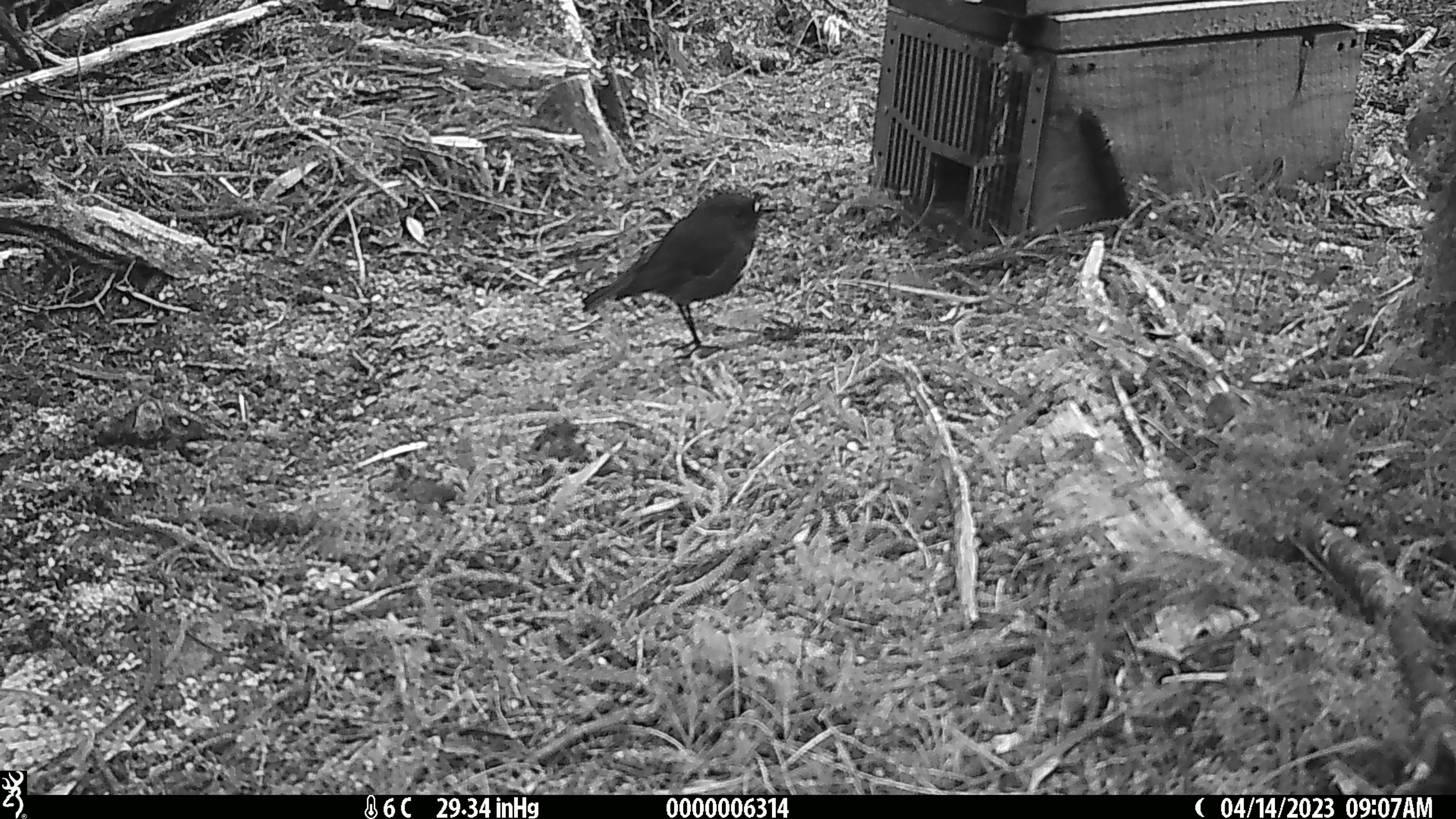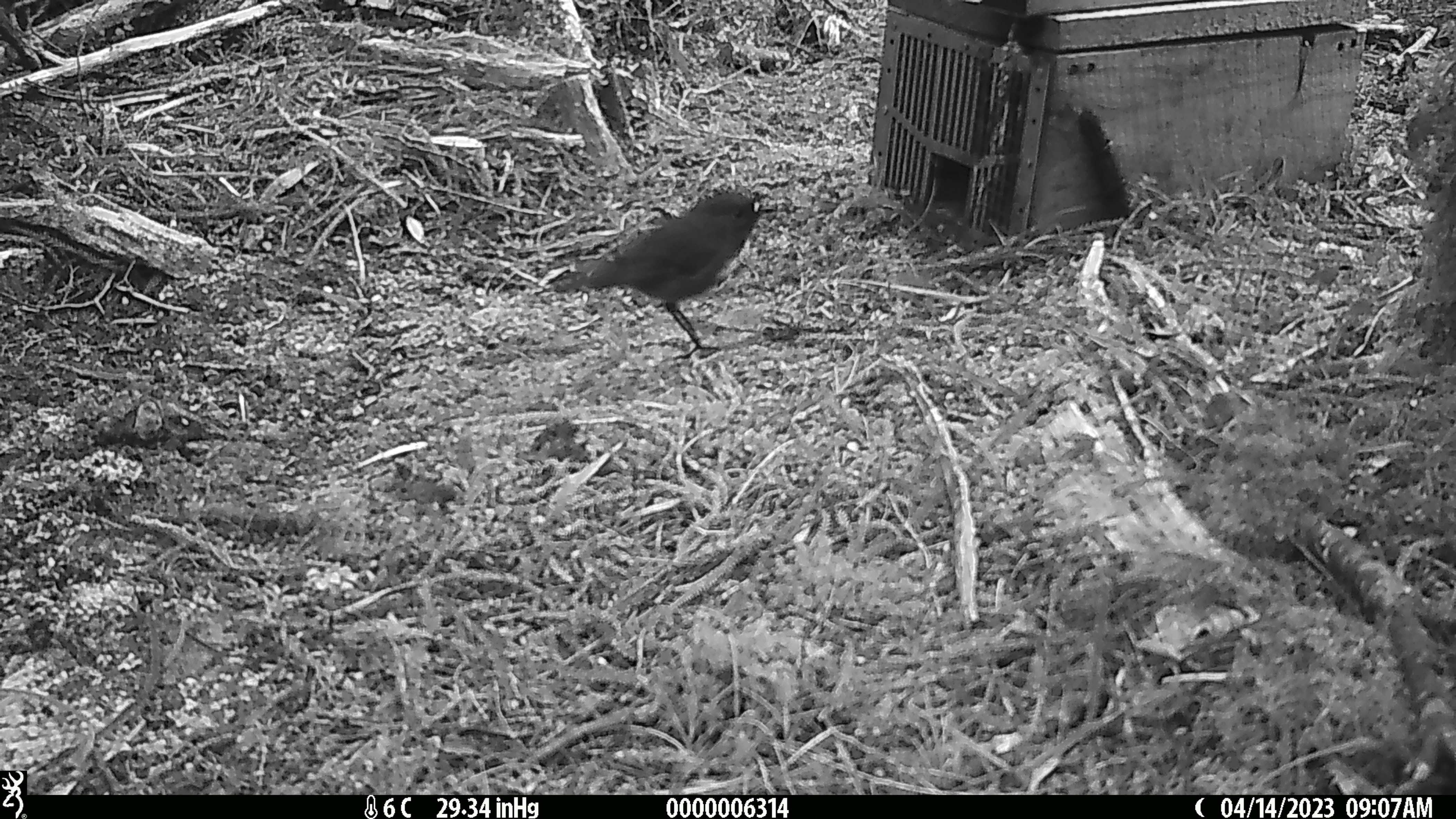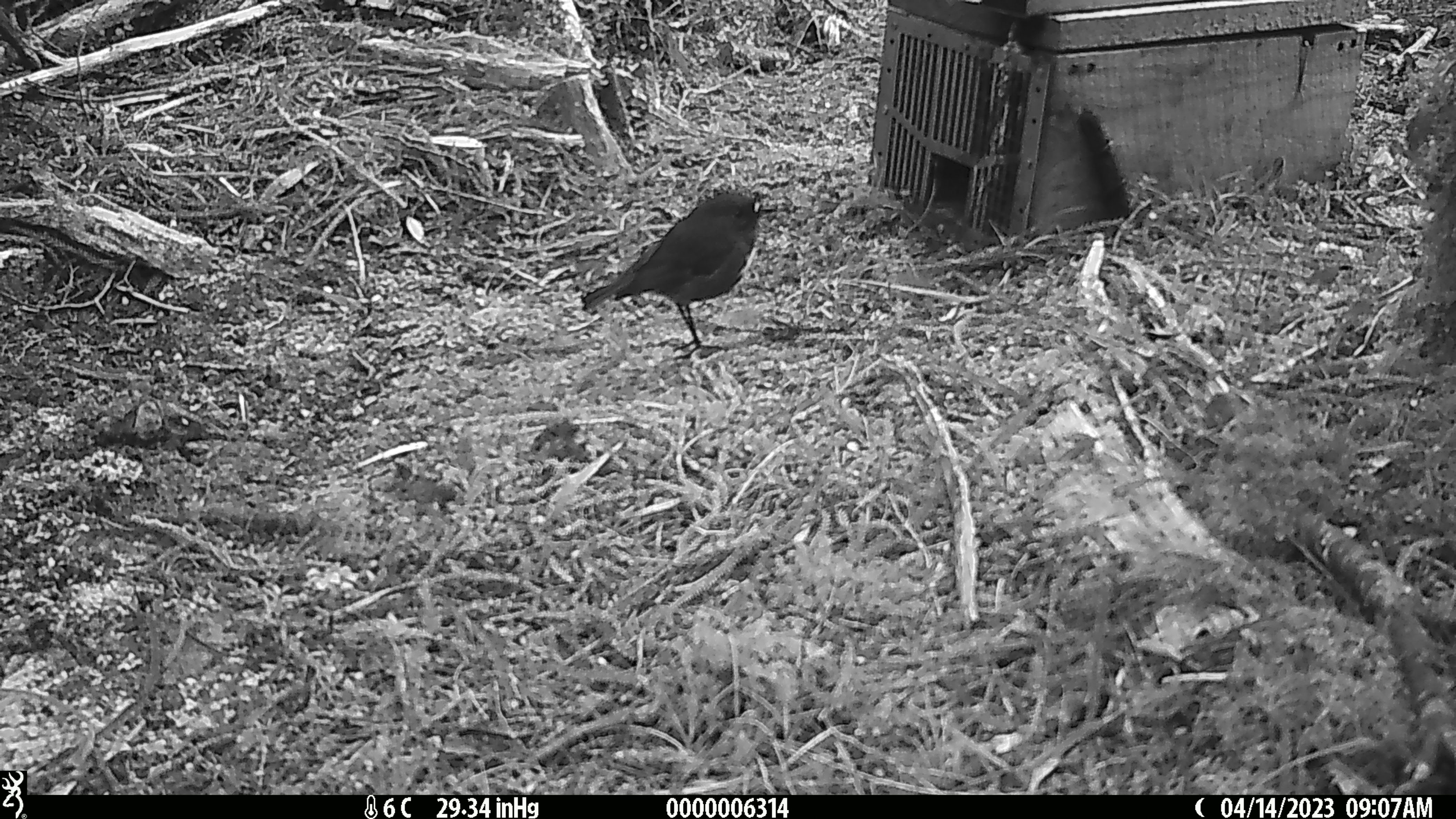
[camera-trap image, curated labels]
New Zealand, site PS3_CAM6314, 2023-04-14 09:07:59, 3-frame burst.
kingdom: Animalia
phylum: Chordata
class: Aves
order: Passeriformes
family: Petroicidae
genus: Petroica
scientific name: Petroica australis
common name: new zealand robin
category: robin